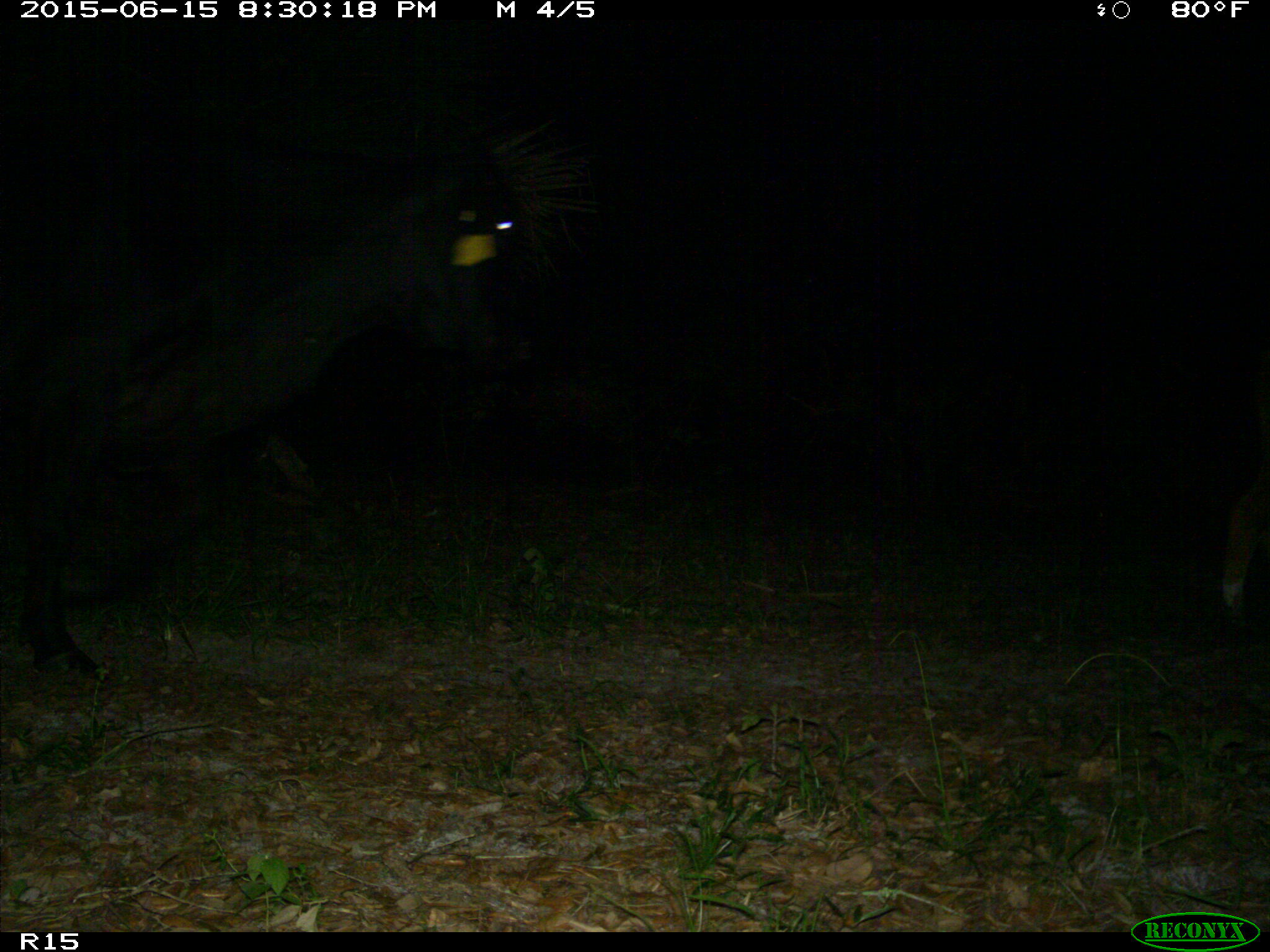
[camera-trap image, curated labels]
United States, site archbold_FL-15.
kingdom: Animalia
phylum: Chordata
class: Mammalia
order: Artiodactyla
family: Bovidae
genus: Bos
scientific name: Bos taurus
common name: domestic cow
Bos taurus (domestic cow).